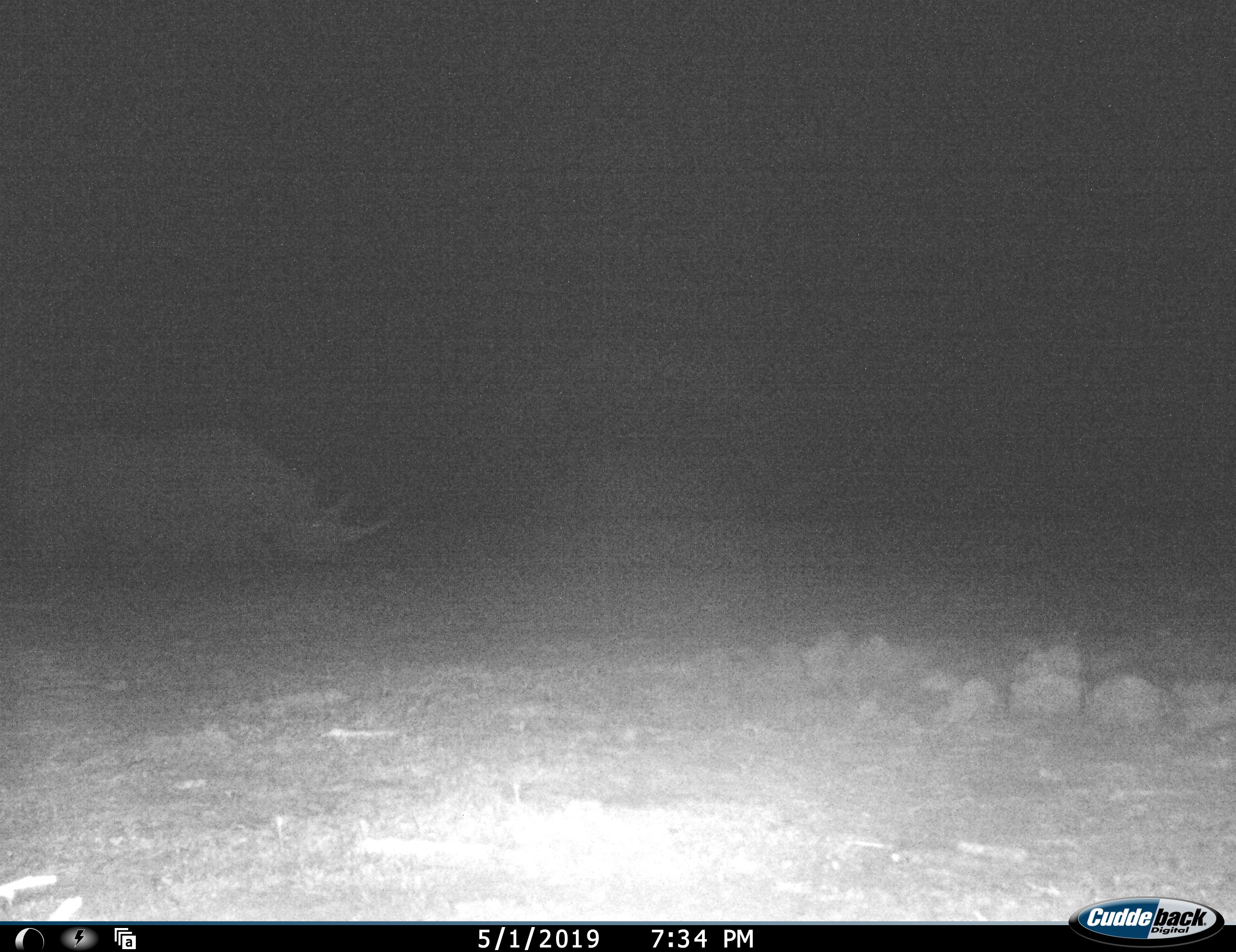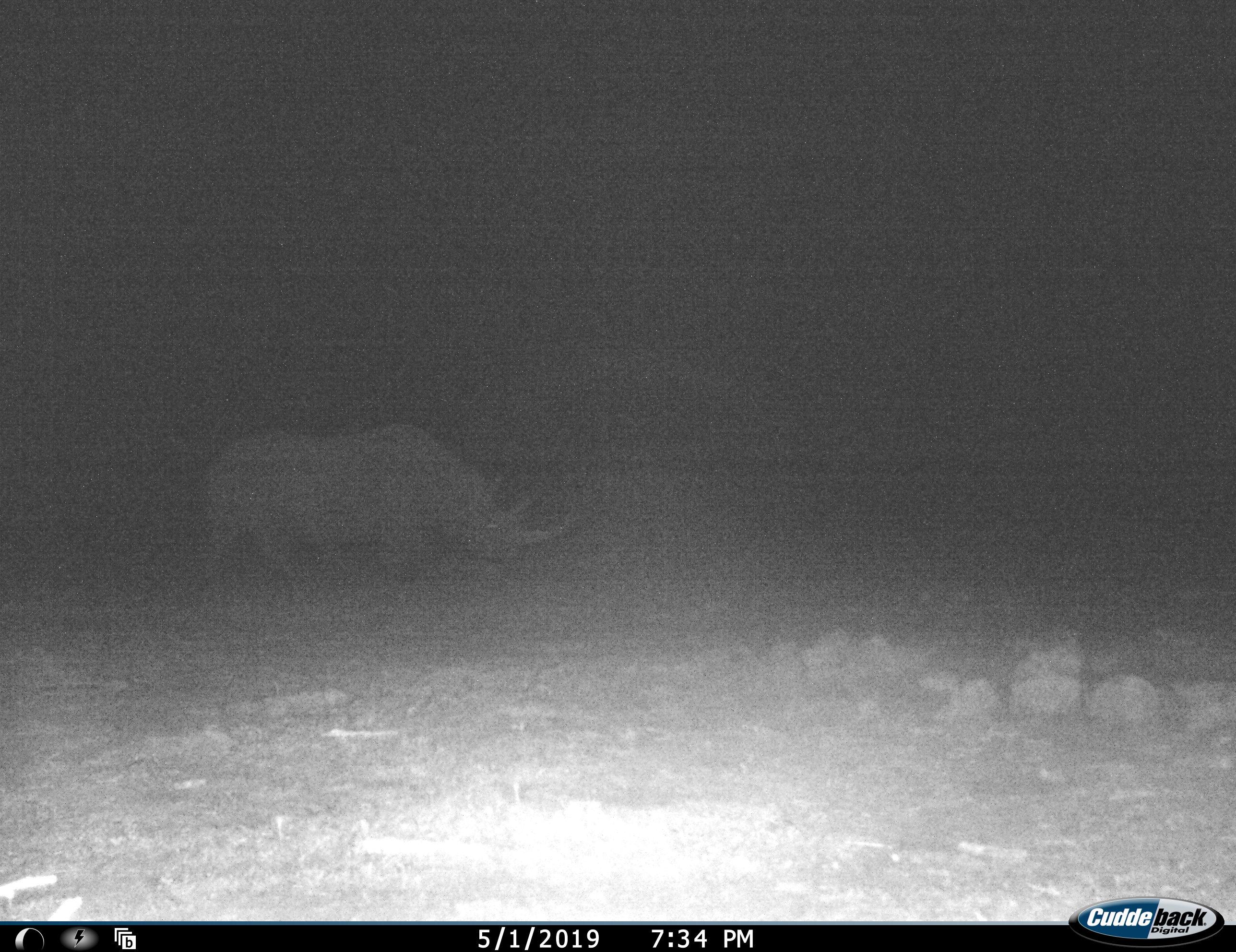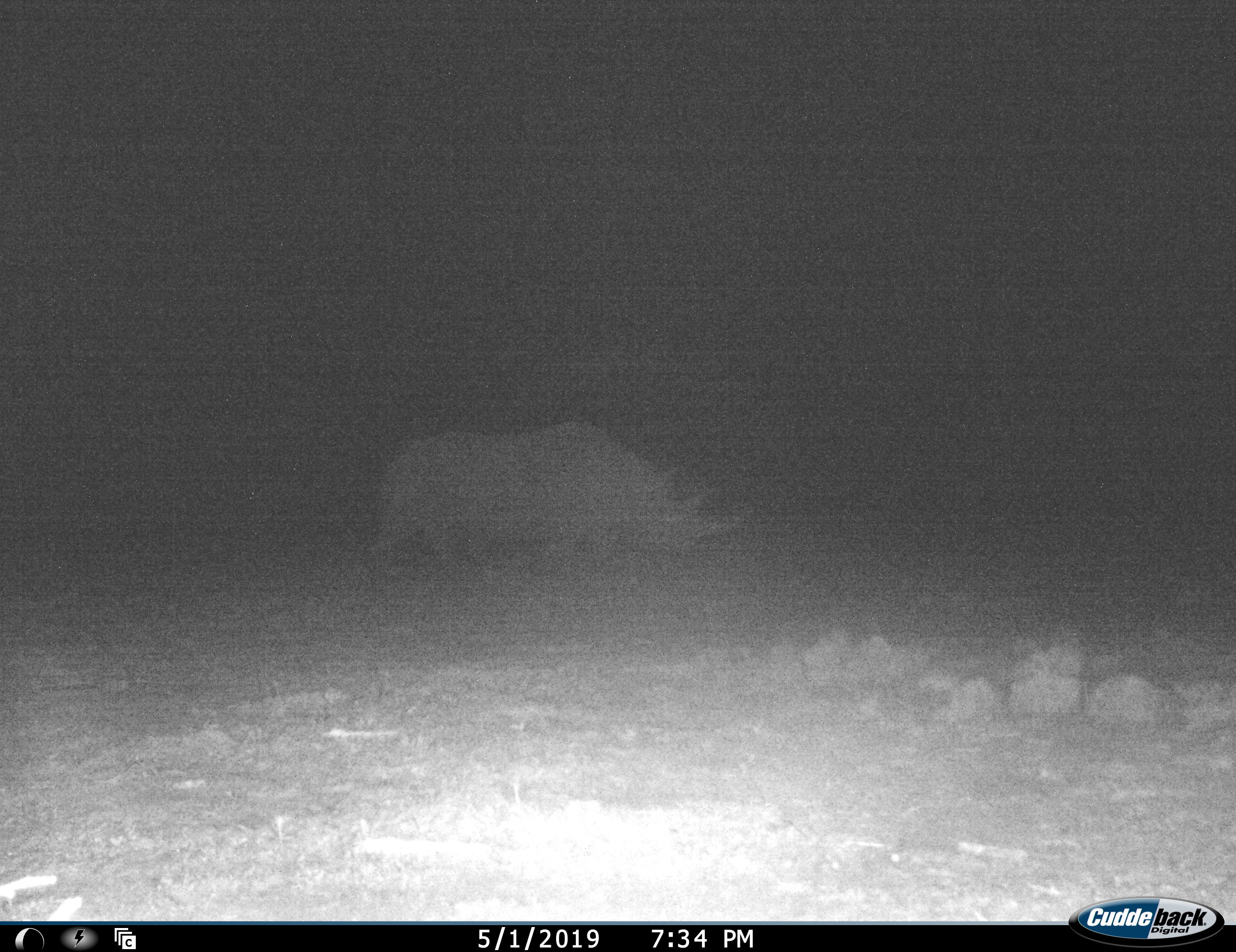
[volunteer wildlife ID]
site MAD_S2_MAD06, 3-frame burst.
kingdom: Animalia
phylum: Chordata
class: Mammalia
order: Perissodactyla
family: Rhinocerotidae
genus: Diceros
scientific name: Diceros bicornis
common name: black rhinoceros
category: rhinocerosblack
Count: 1.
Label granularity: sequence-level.